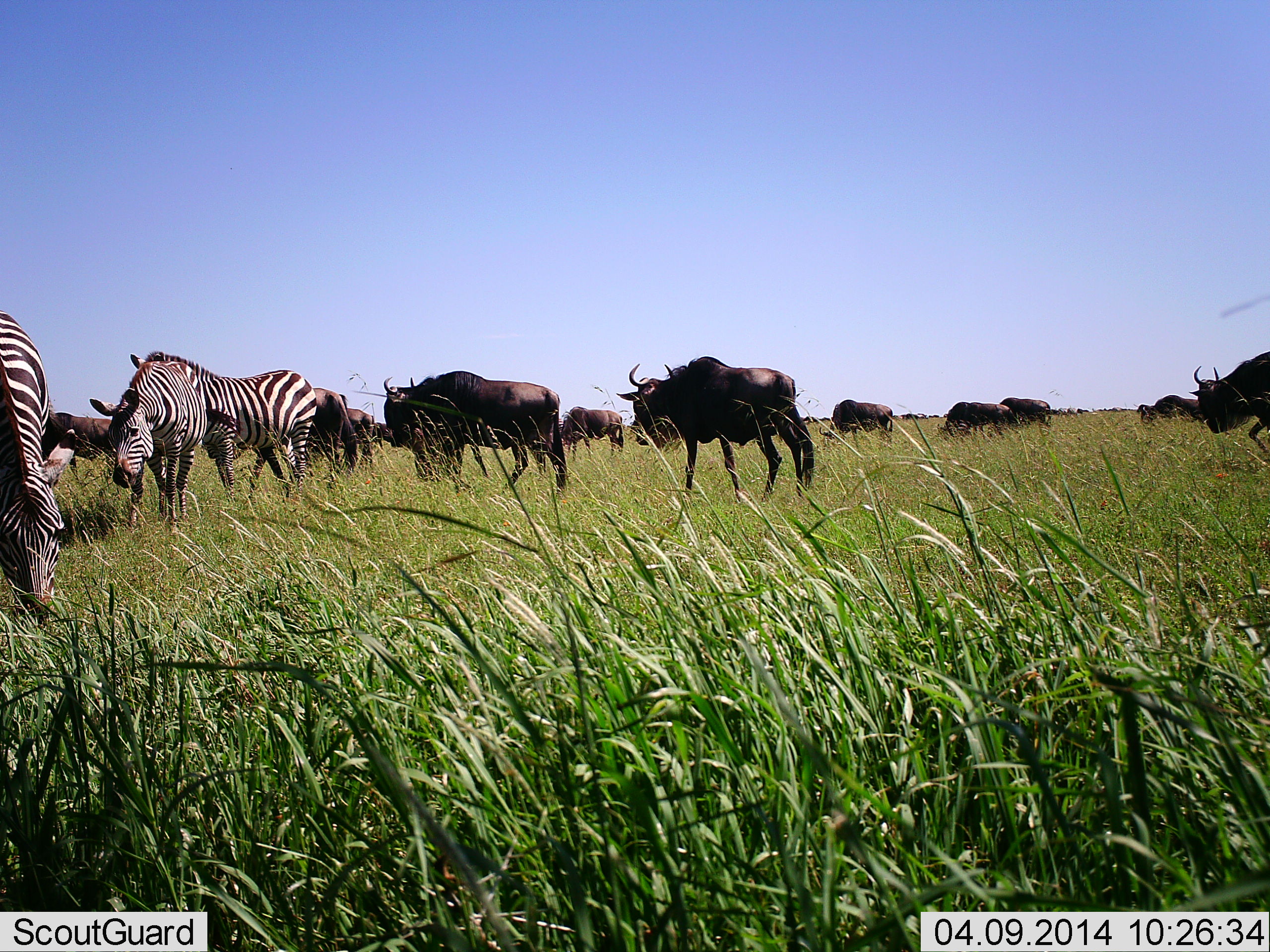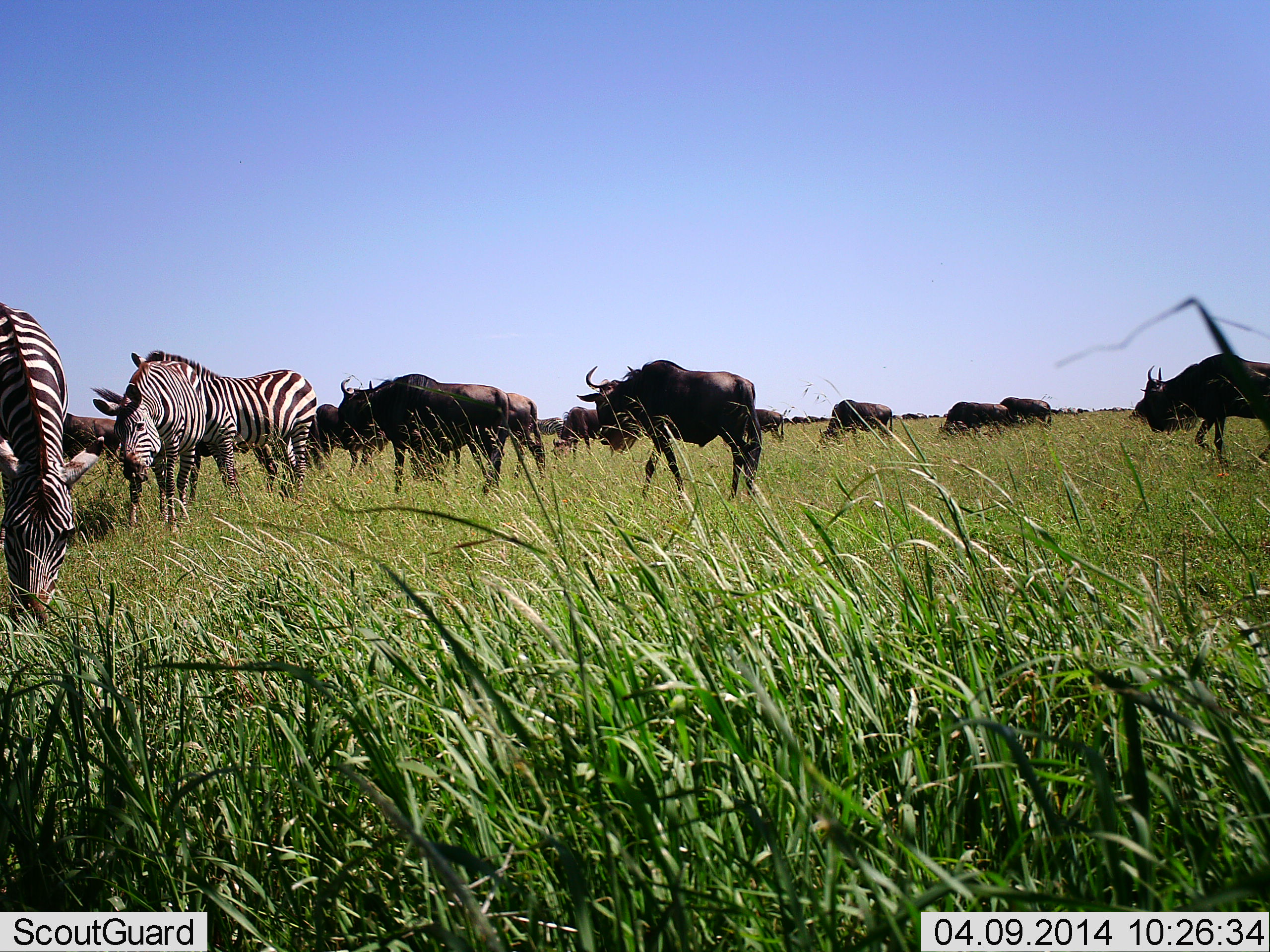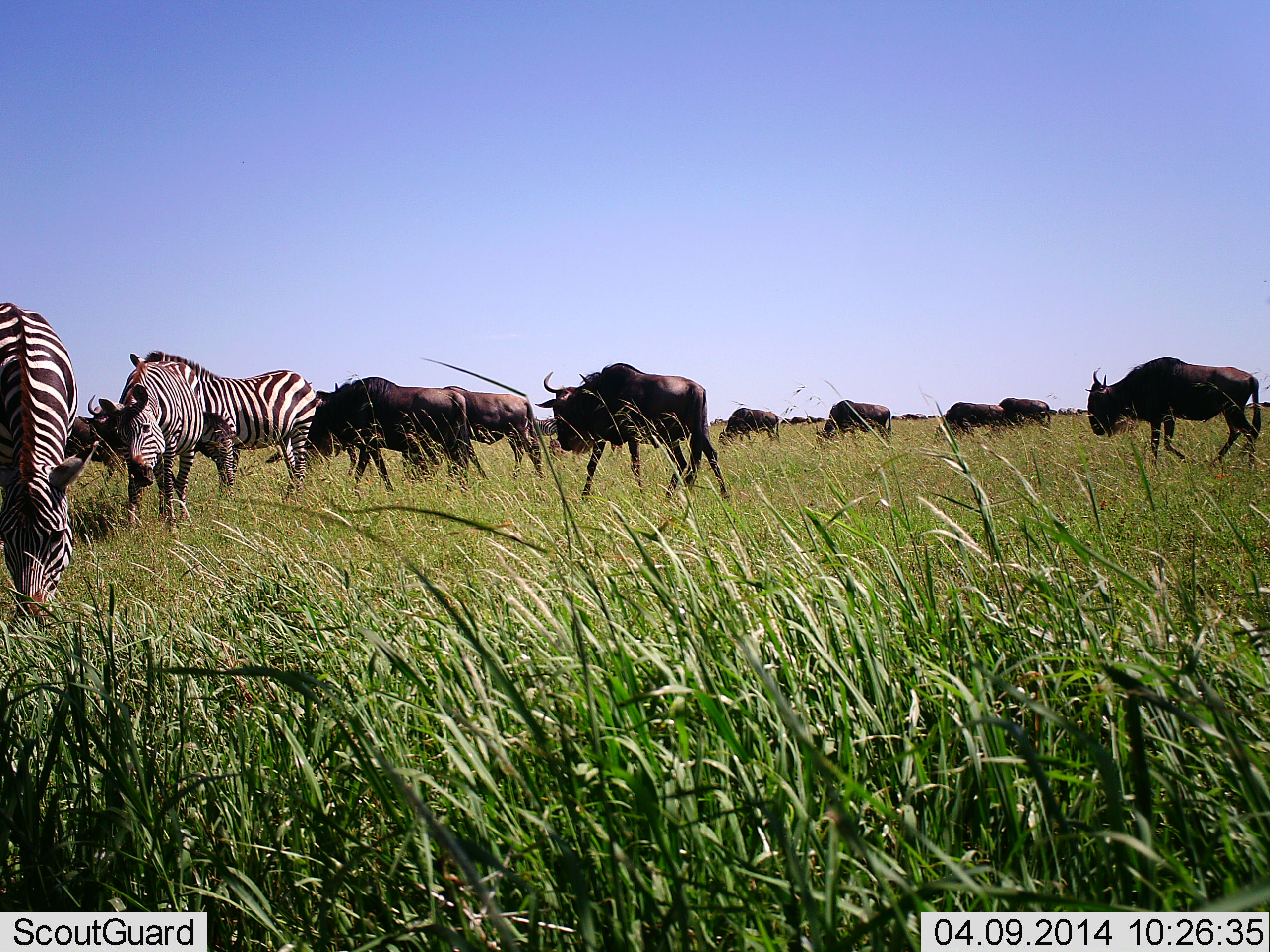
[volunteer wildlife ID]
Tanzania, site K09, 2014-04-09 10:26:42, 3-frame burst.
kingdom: Animalia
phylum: Chordata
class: Mammalia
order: Artiodactyla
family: Bovidae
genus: Connochaetes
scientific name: Connochaetes taurinus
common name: blue wildebeest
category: wildebeest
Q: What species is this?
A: Wildebeest (blue wildebeest) (Connochaetes taurinus).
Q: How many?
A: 11-50.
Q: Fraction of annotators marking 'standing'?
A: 40%.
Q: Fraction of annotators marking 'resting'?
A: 0%.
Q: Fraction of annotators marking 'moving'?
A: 80%.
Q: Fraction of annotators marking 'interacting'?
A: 0%.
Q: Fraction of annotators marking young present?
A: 0%.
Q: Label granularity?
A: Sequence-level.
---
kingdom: Animalia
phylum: Chordata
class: Mammalia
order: Perissodactyla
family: Equidae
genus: Equus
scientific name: Equus quagga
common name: plains zebra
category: zebra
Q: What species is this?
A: Zebra (plains zebra) (Equus quagga).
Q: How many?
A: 3.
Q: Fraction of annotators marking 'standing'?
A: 91%.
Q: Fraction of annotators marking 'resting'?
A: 0%.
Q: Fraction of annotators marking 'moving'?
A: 27%.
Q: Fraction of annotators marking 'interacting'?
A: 0%.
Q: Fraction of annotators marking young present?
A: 9%.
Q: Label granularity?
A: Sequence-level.